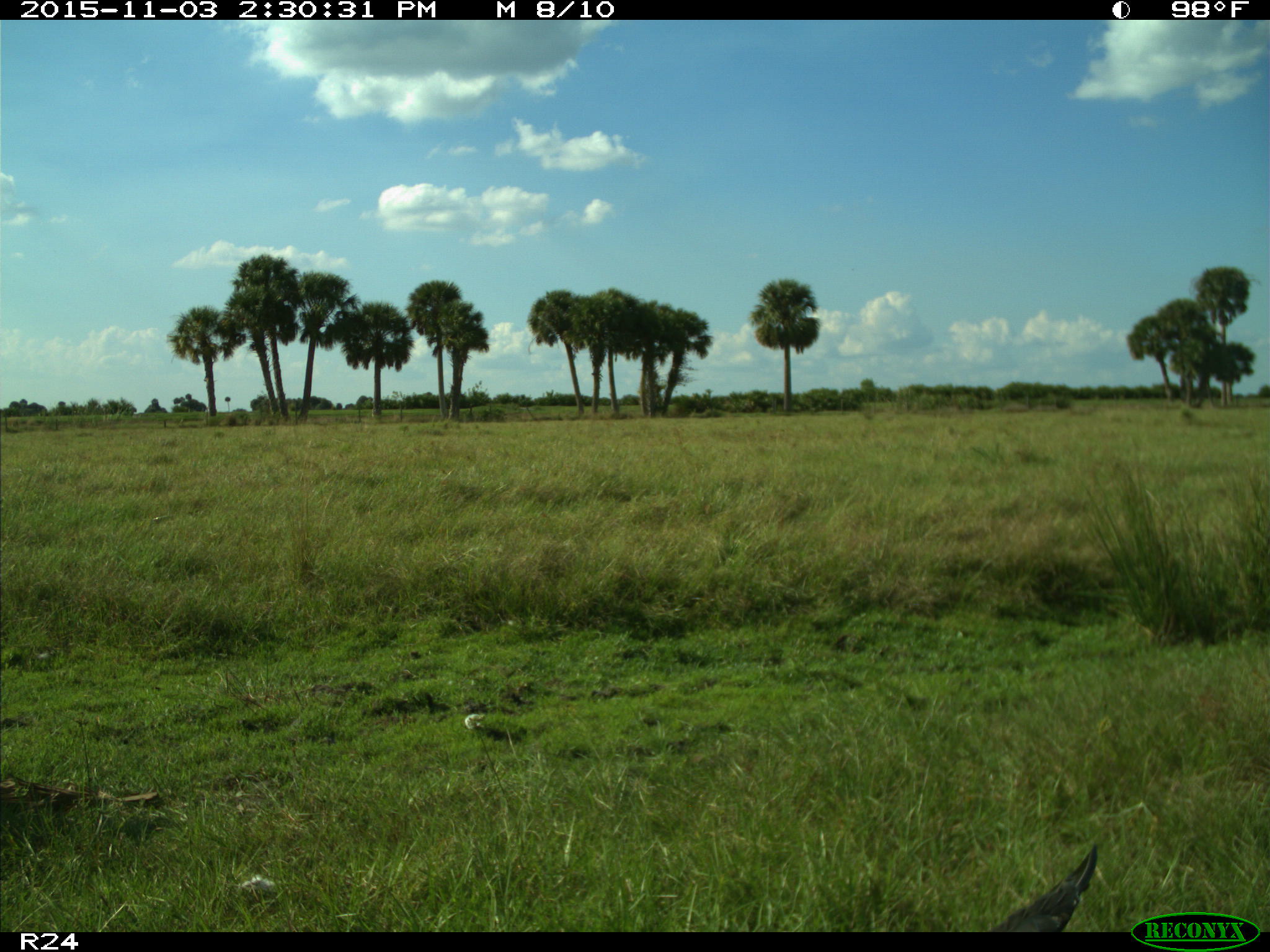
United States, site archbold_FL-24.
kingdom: Animalia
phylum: Chordata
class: Aves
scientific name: Aves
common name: birds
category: unidentified bird